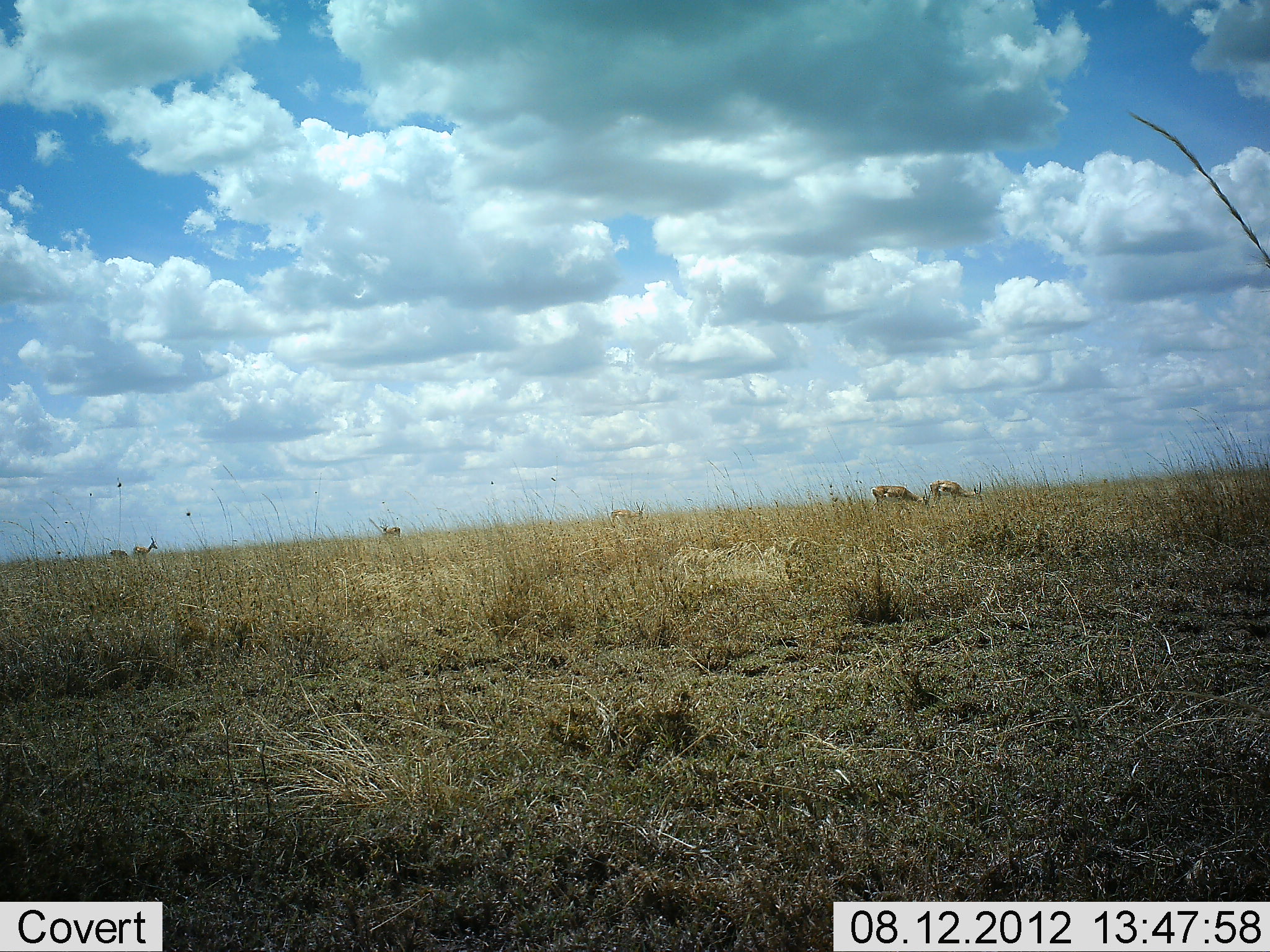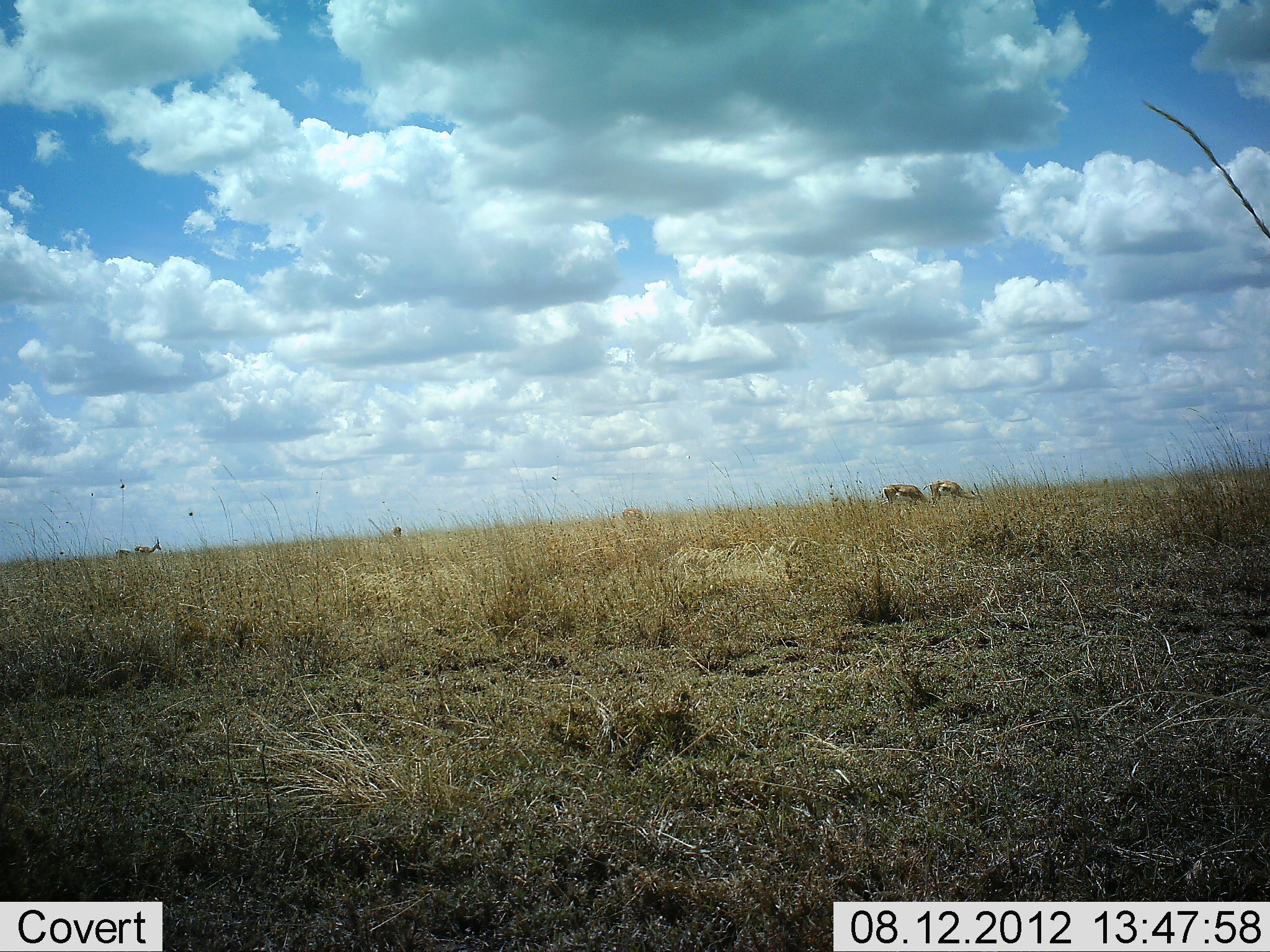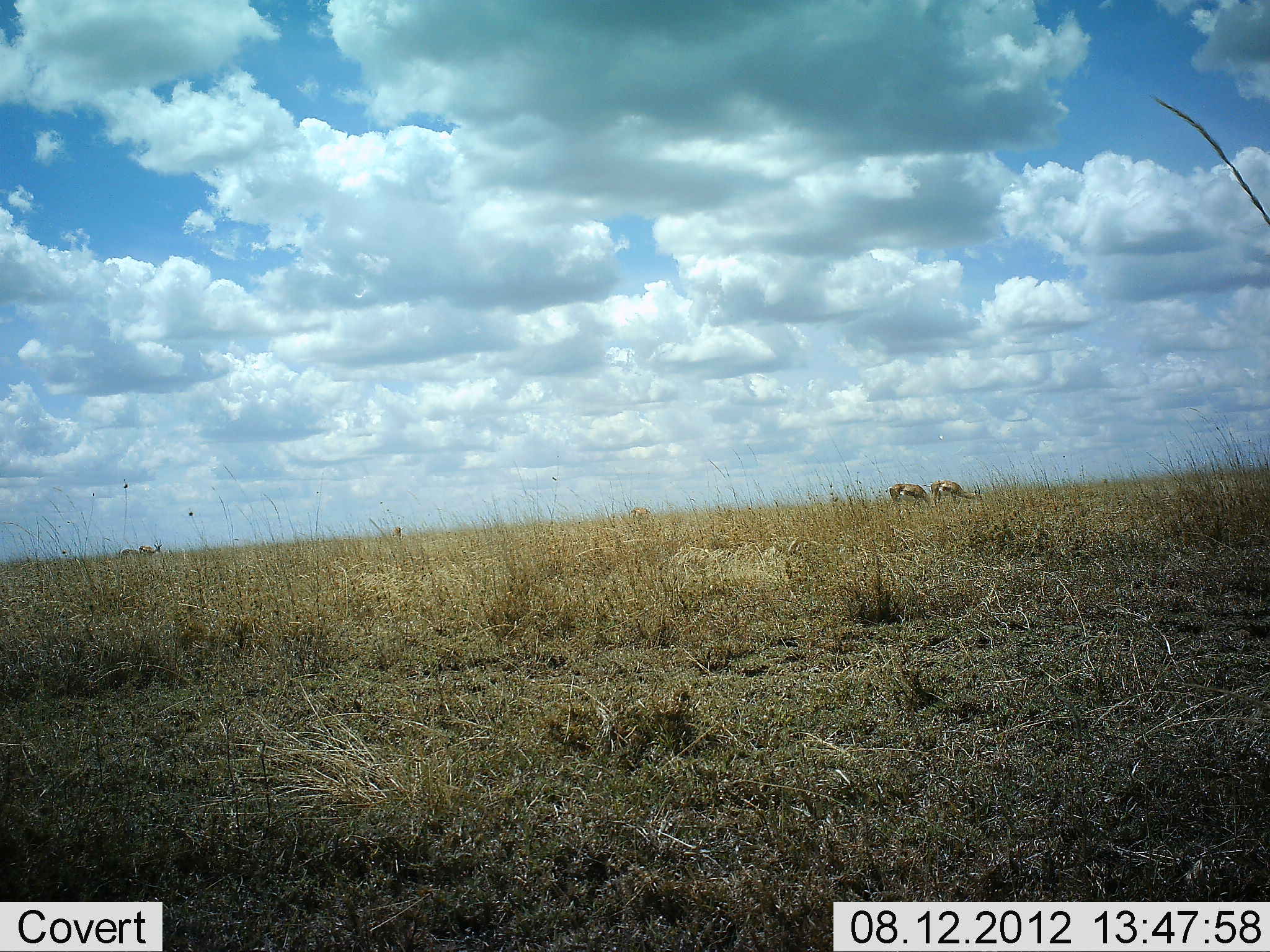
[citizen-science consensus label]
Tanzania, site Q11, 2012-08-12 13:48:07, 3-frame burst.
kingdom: Animalia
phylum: Chordata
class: Mammalia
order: Artiodactyla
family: Bovidae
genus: Eudorcas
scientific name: Eudorcas thomsonii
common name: thomson's gazelle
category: gazellethomsons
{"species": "gazellethomsons (thomson's gazelle) (Eudorcas thomsonii)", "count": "6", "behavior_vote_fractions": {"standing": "40%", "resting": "0%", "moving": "50%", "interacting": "0%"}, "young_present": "10%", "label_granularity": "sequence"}